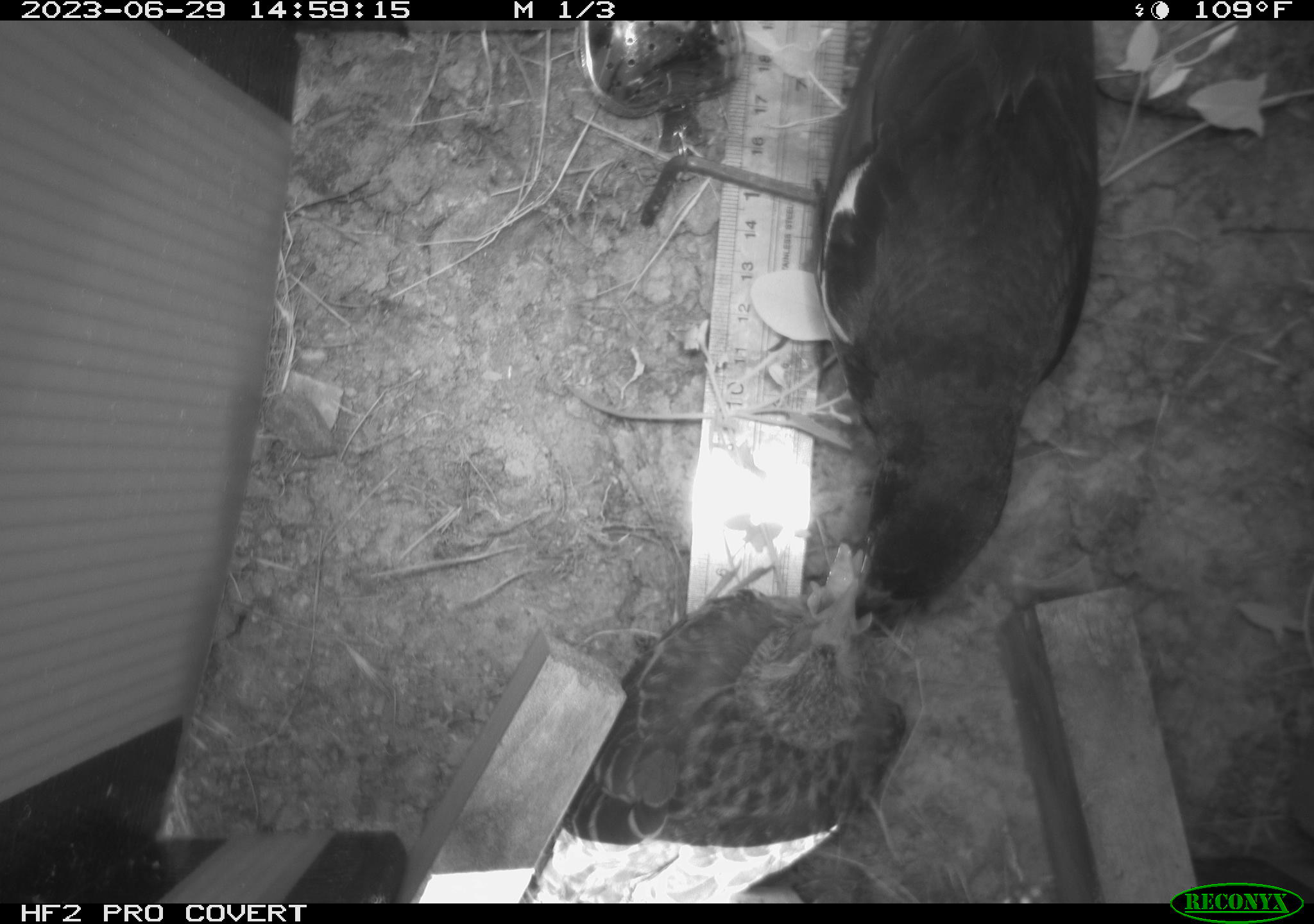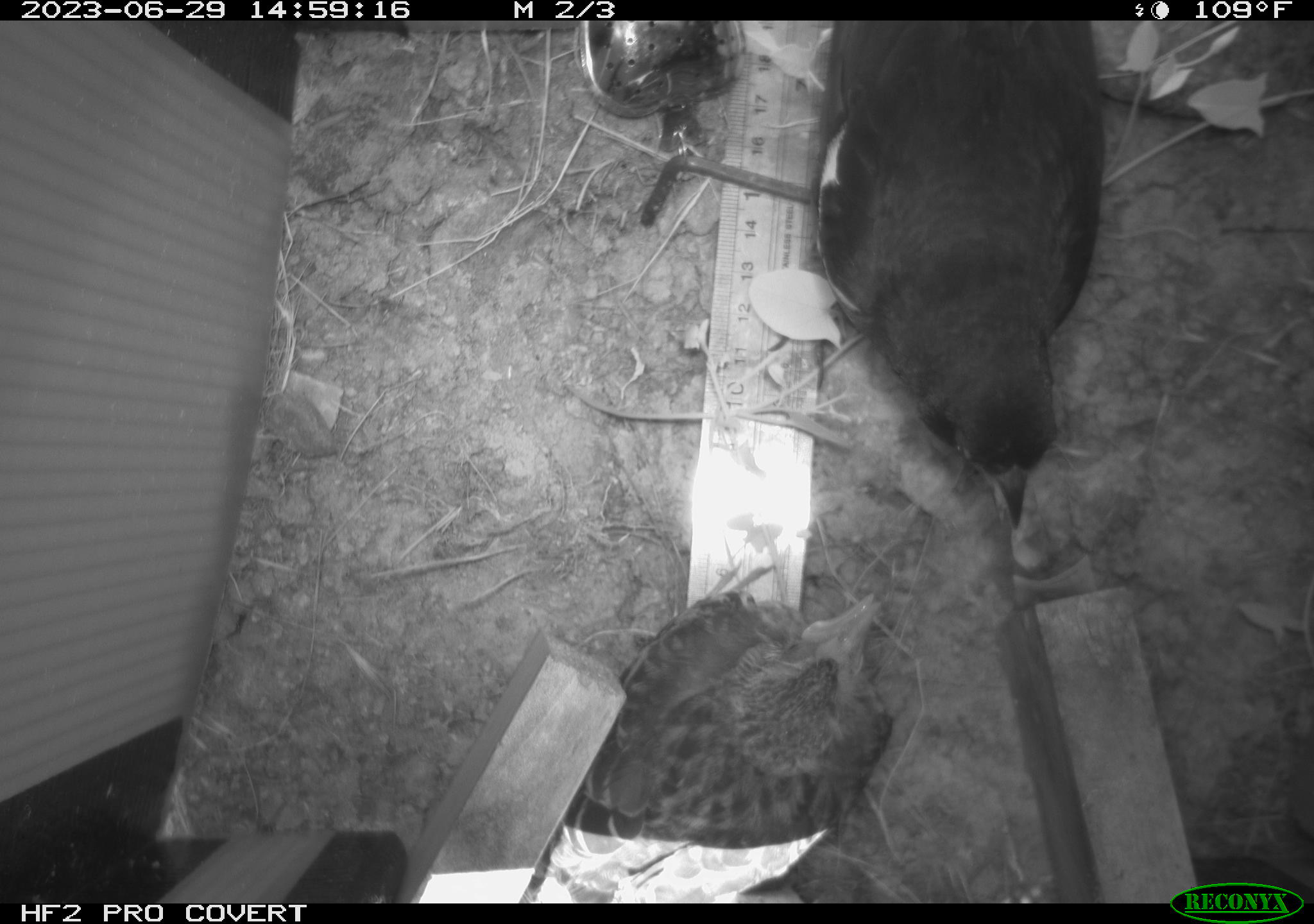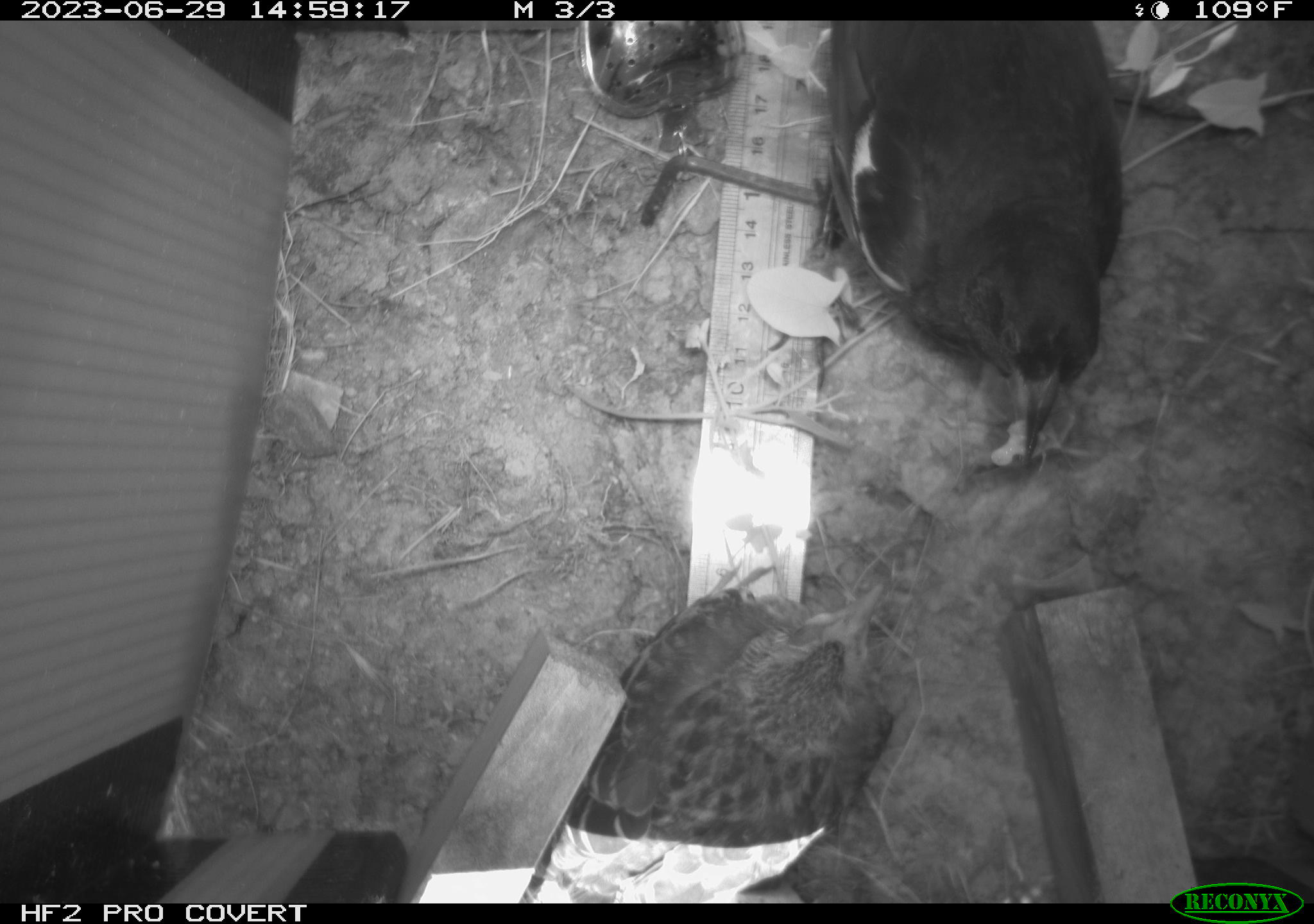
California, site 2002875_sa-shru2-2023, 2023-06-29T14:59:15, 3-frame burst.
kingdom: Animalia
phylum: Chordata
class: Aves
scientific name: Aves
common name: bird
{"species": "bird (Aves)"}